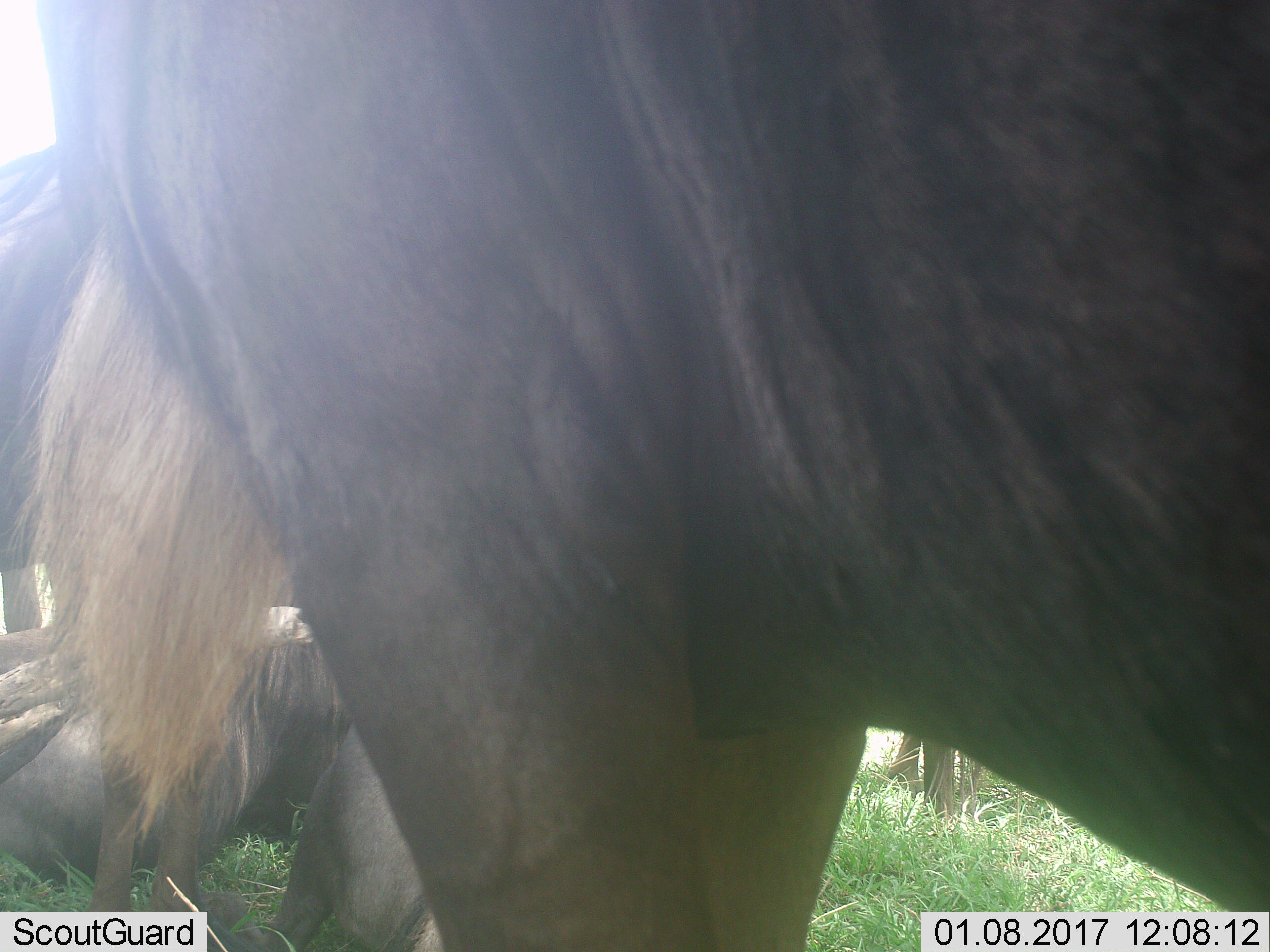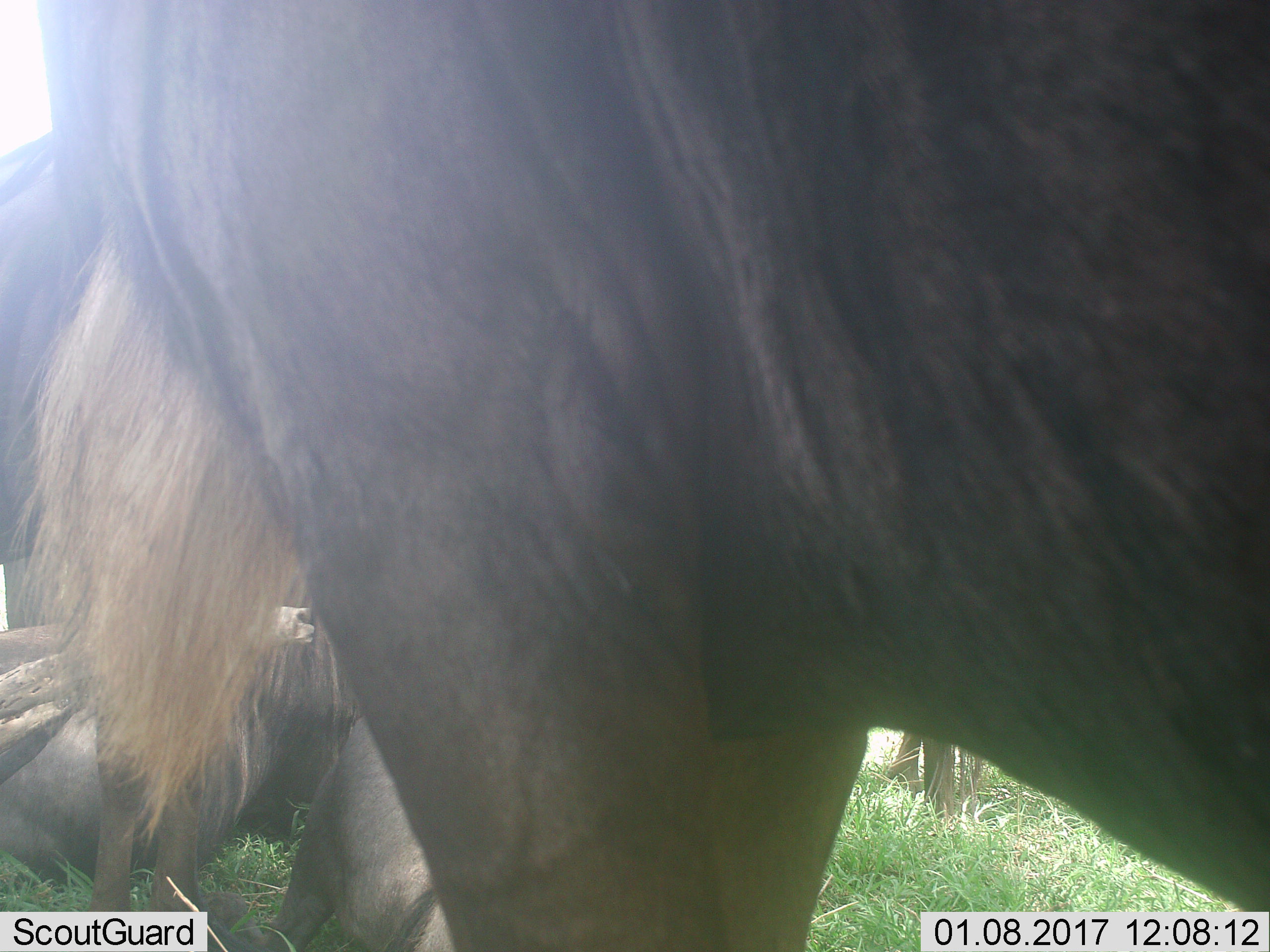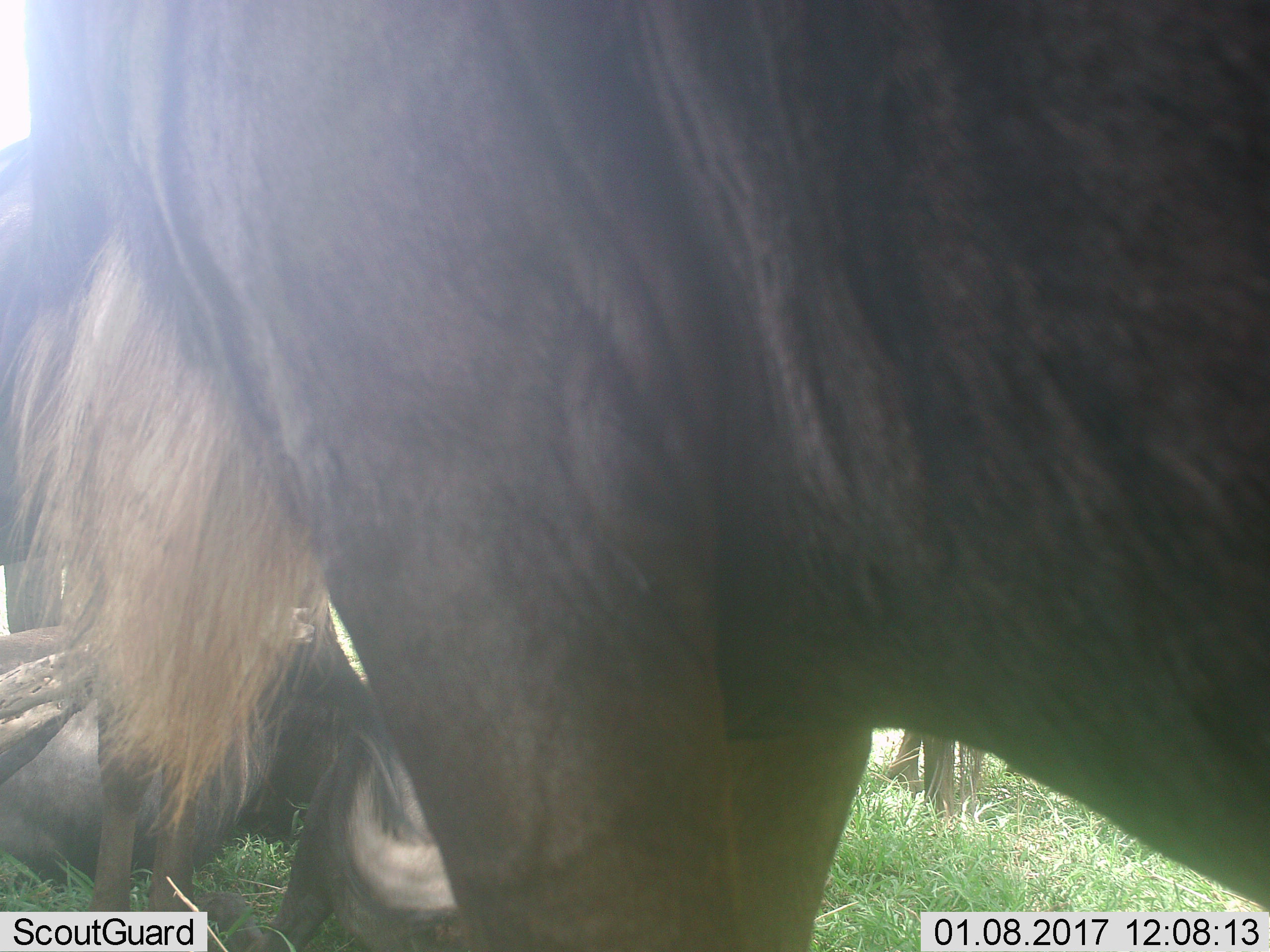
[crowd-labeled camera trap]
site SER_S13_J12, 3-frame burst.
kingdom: Animalia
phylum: Chordata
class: Mammalia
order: Artiodactyla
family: Bovidae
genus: Connochaetes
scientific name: Connochaetes taurinus taurinus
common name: blue wildebeest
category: wildebeestblue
Wildebeestblue (blue wildebeest) (Connochaetes taurinus taurinus), count 4. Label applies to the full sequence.